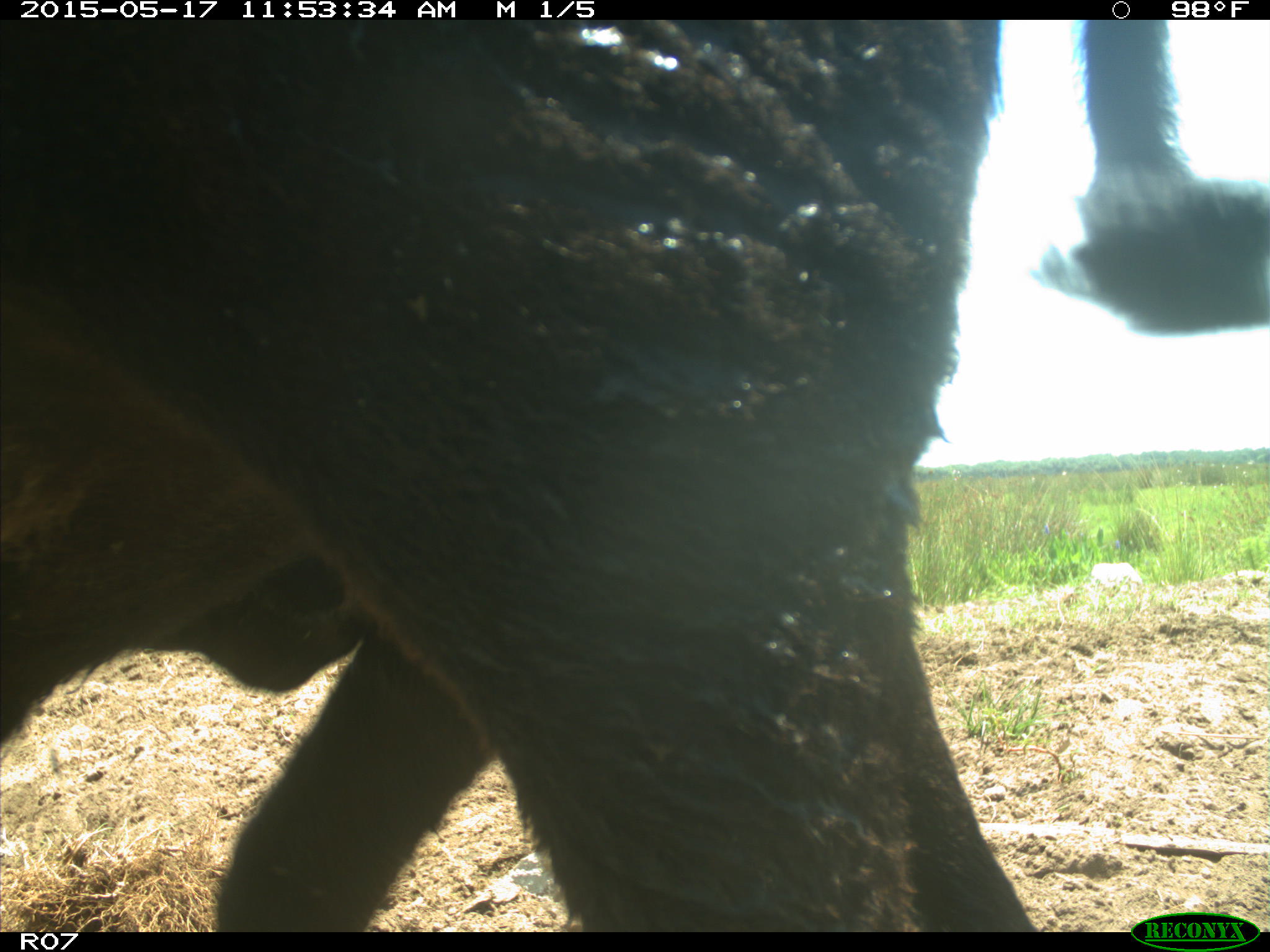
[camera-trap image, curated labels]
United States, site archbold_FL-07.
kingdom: Animalia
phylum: Chordata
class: Mammalia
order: Artiodactyla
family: Bovidae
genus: Bos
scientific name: Bos taurus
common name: domestic cow